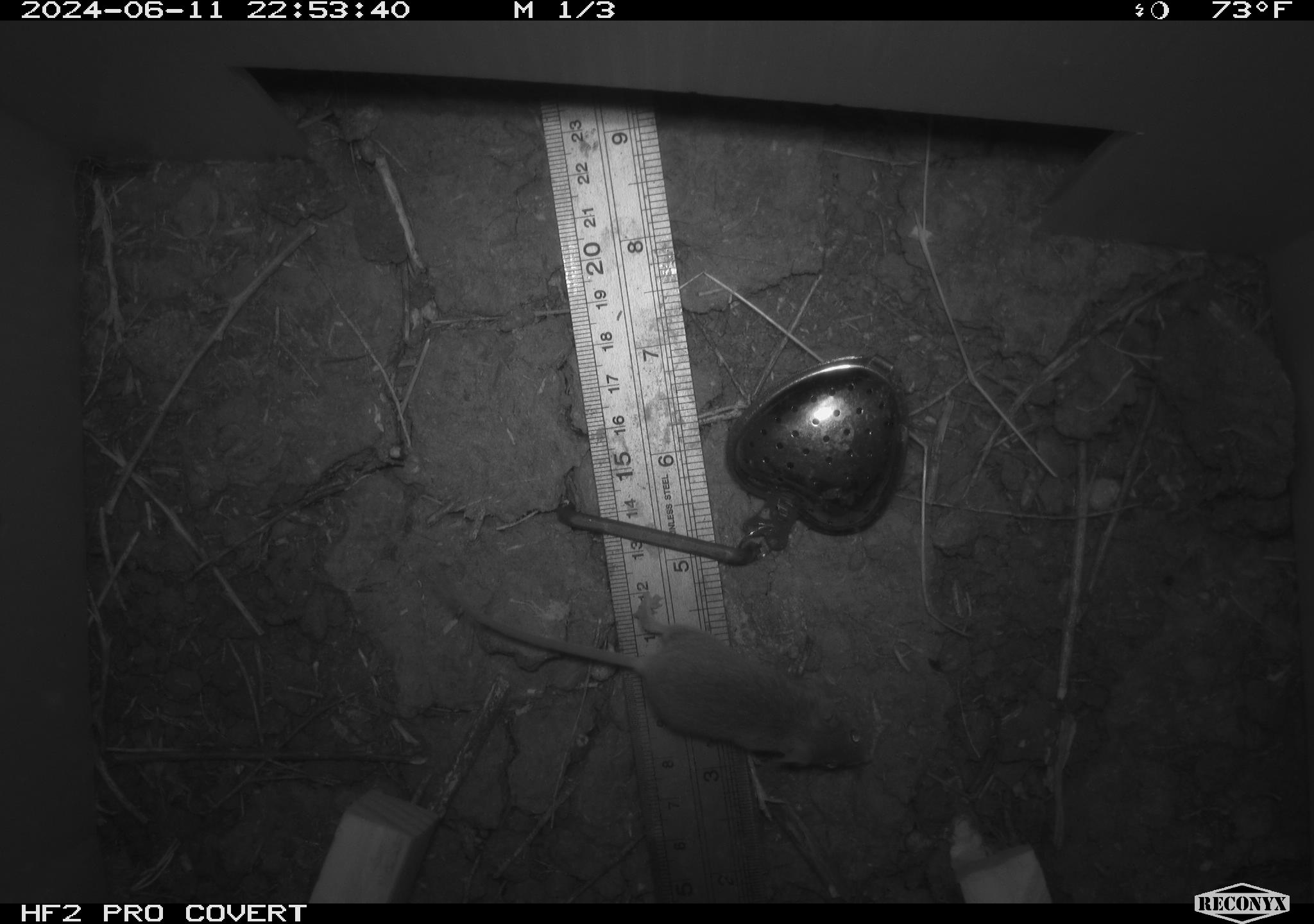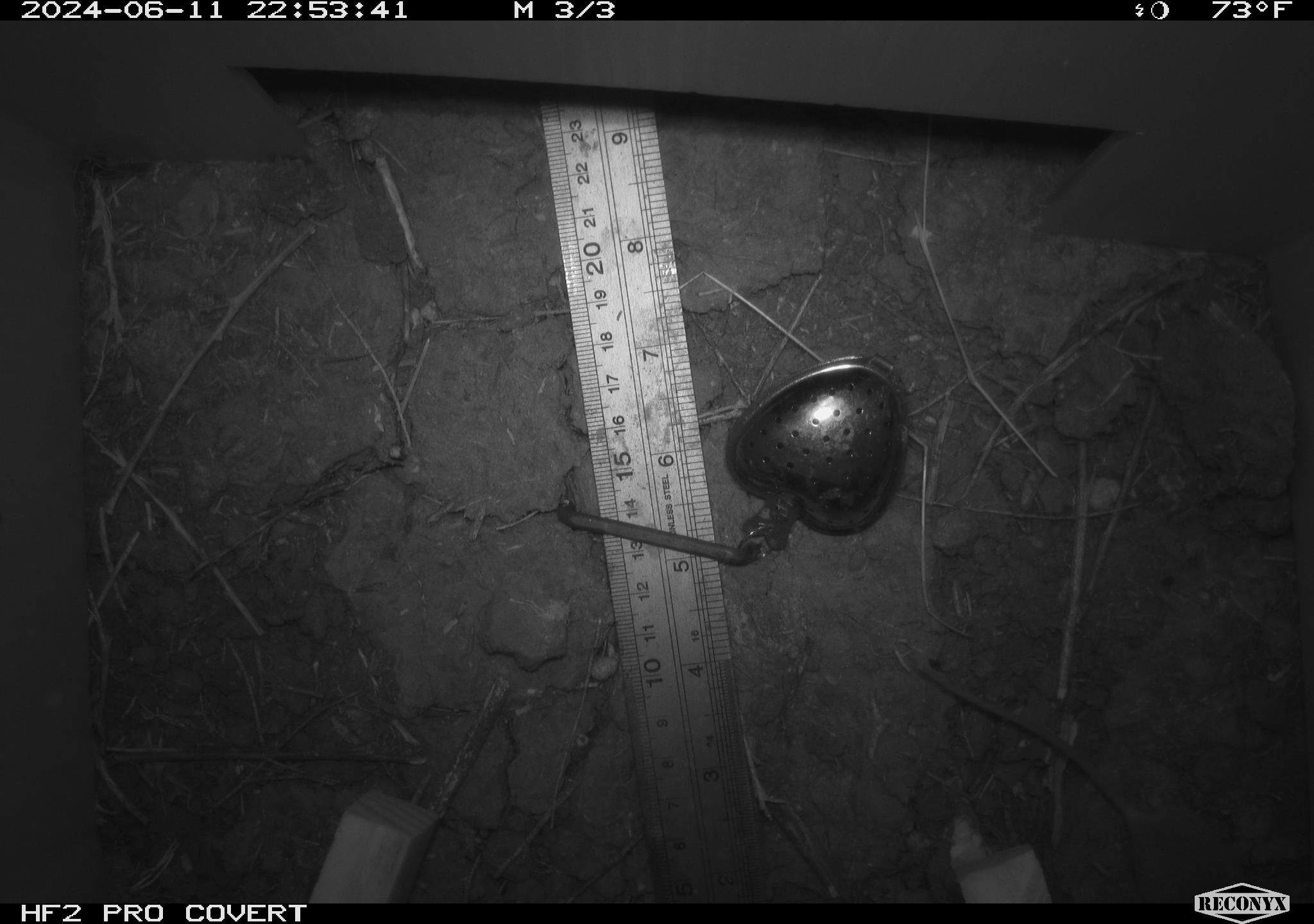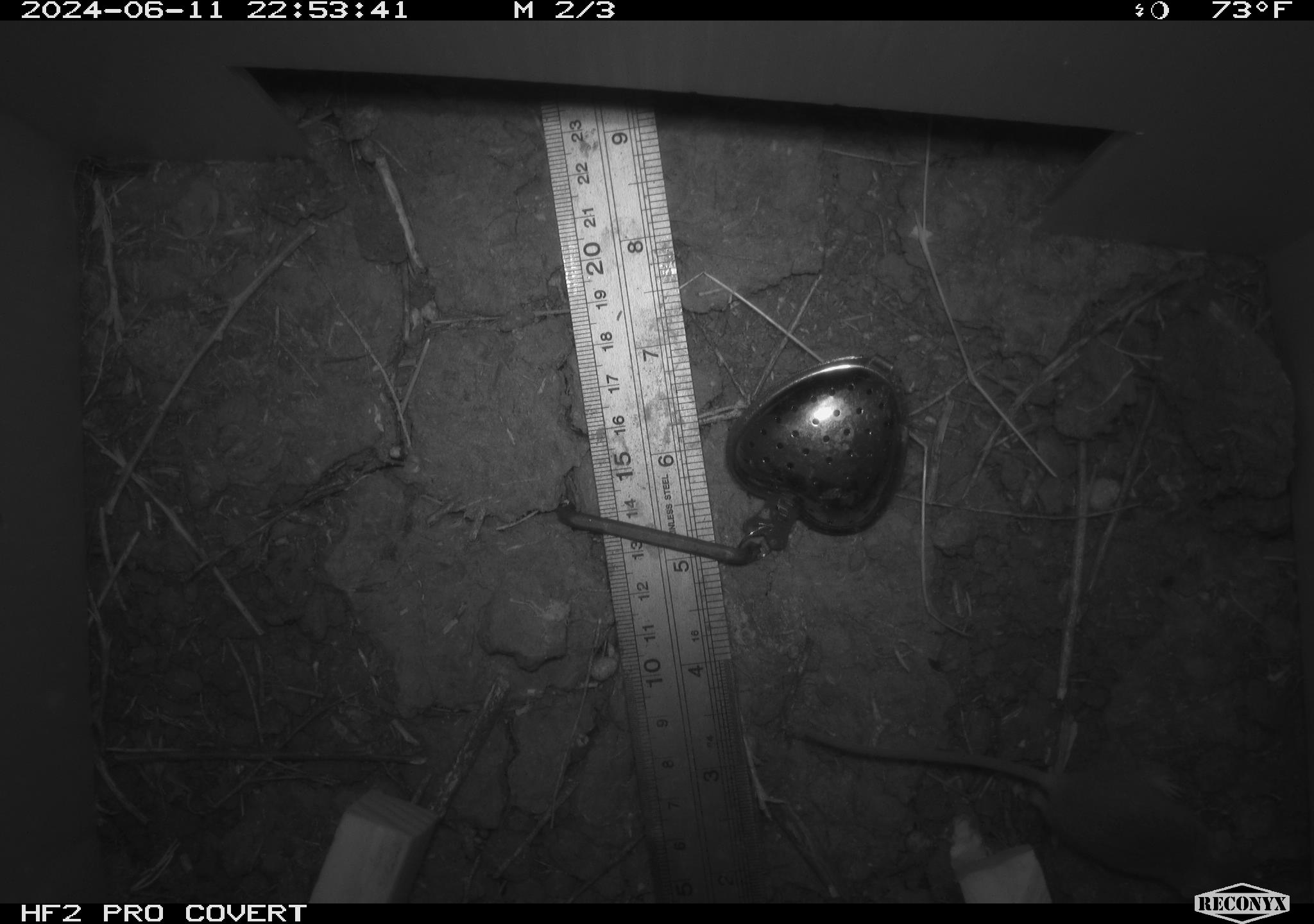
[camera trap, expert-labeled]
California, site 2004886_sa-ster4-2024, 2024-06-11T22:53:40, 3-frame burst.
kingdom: Animalia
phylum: Chordata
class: Mammalia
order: Rodentia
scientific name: Rodentia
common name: mouse species